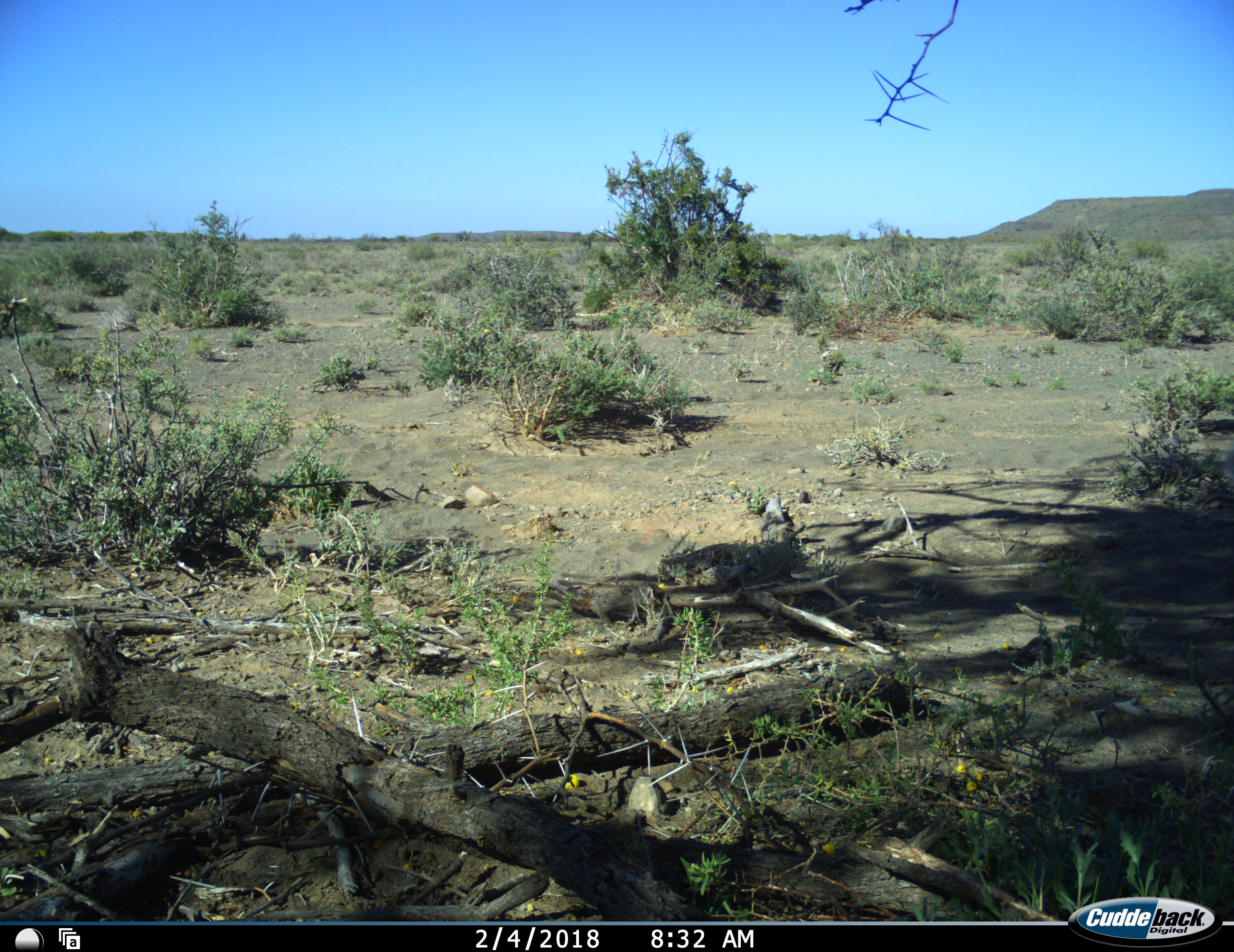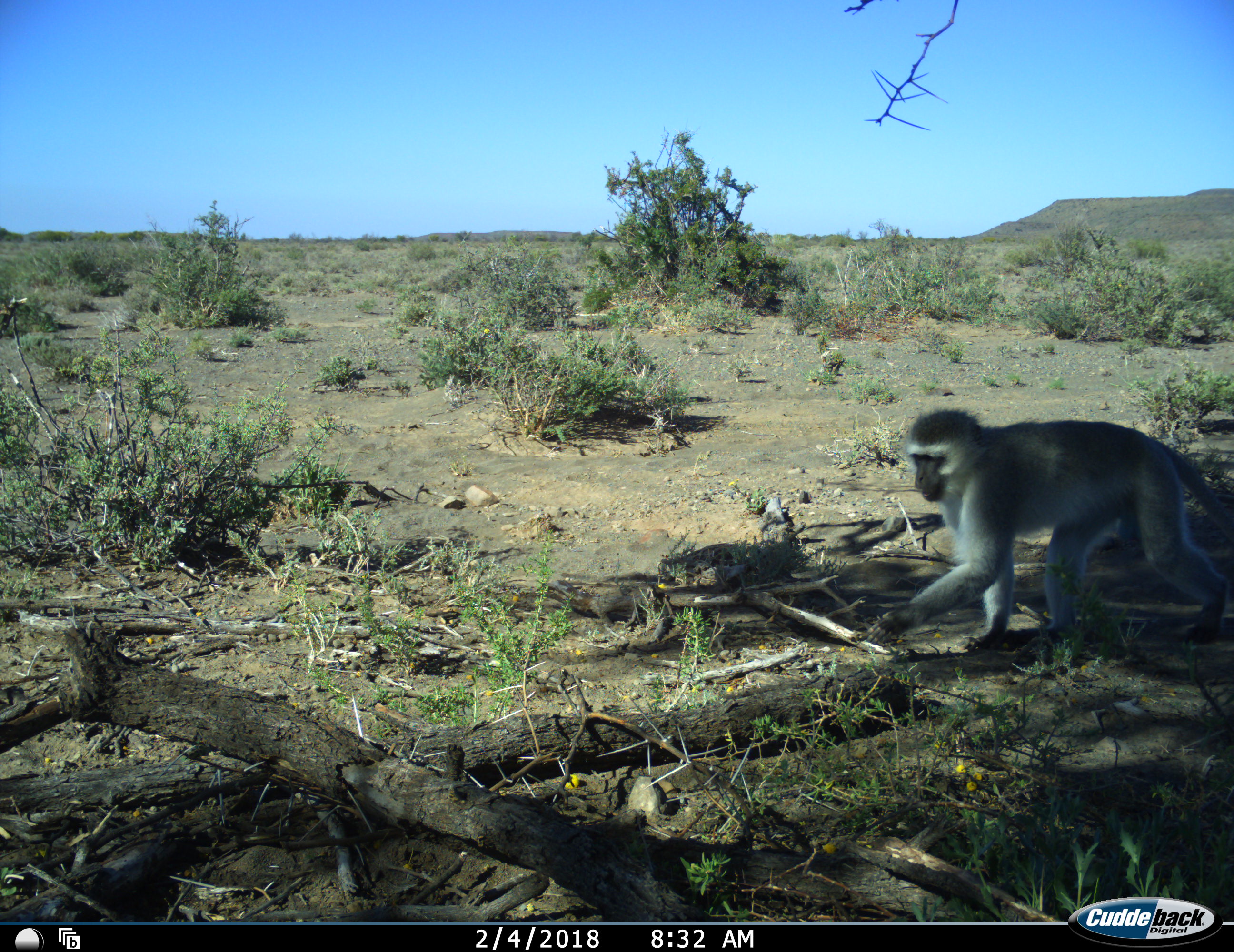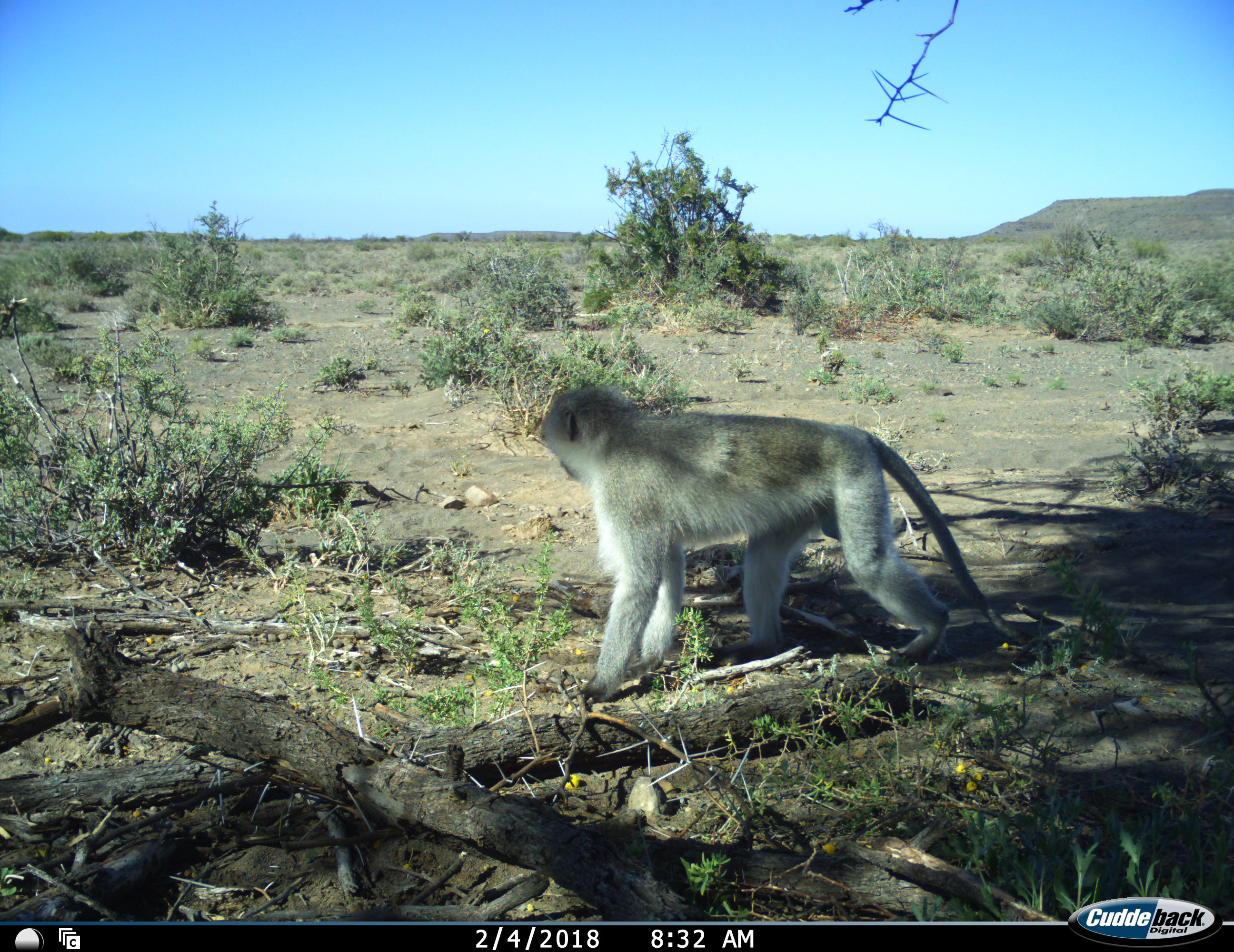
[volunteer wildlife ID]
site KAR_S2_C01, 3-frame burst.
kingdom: Animalia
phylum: Chordata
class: Mammalia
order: Primates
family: Cercopithecidae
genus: Chlorocebus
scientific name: Chlorocebus pygerythrus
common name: vervet monkey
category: monkeyvervet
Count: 1.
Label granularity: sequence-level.